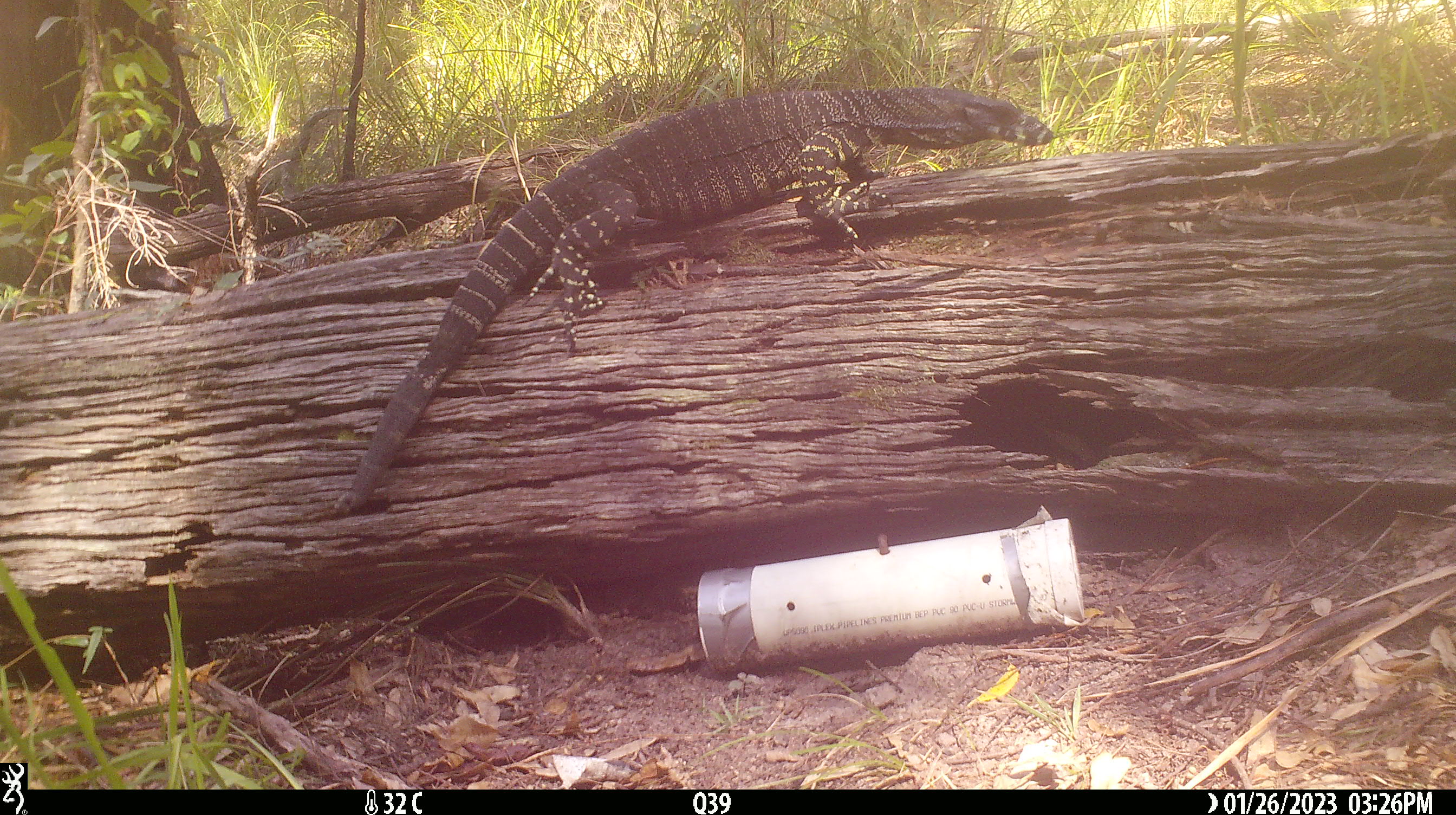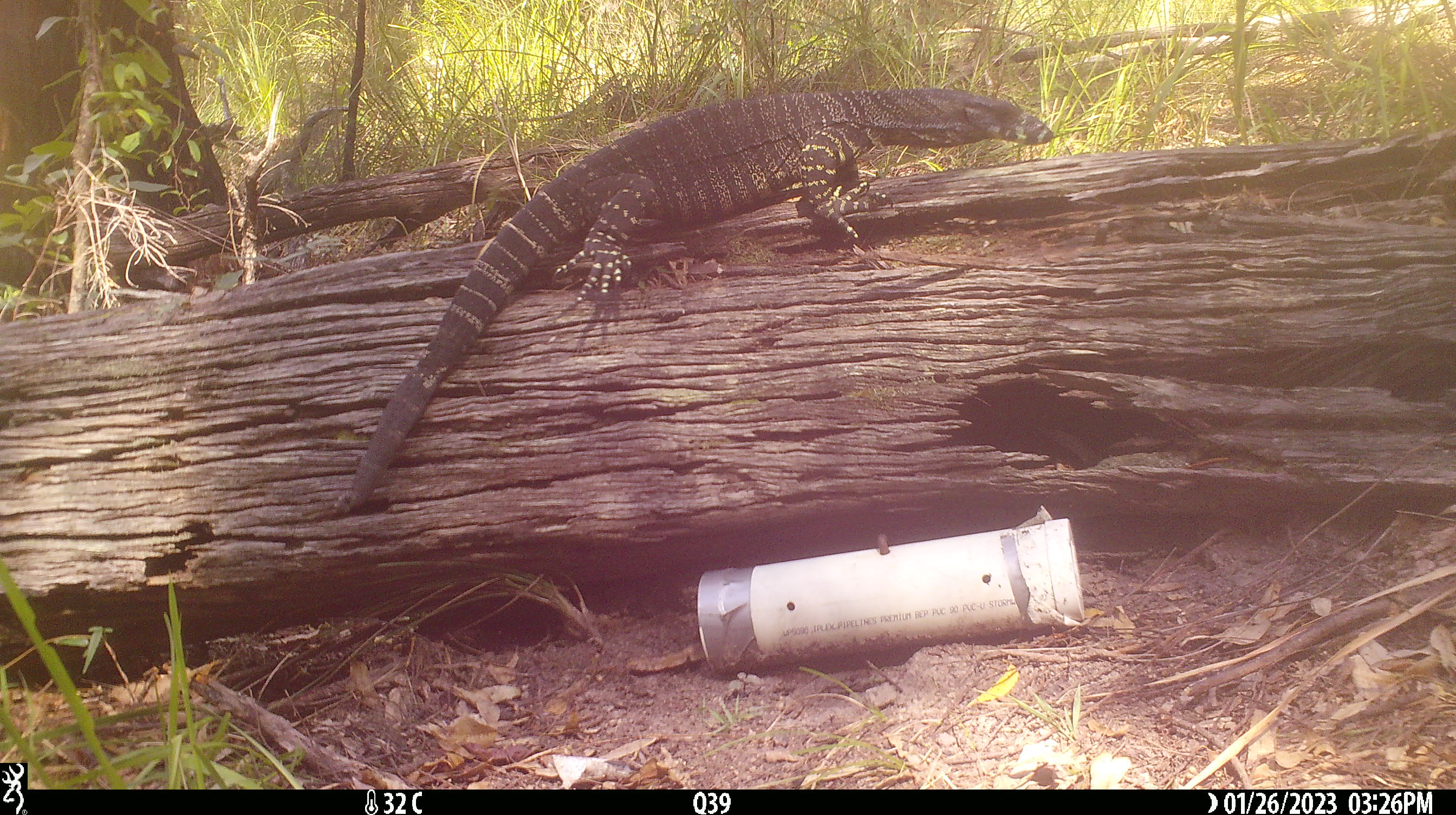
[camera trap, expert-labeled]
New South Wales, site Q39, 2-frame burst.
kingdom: Animalia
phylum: Chordata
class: Reptilia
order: Squamata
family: Varanidae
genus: Varanus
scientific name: Varanus varius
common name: lace monitor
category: goanna